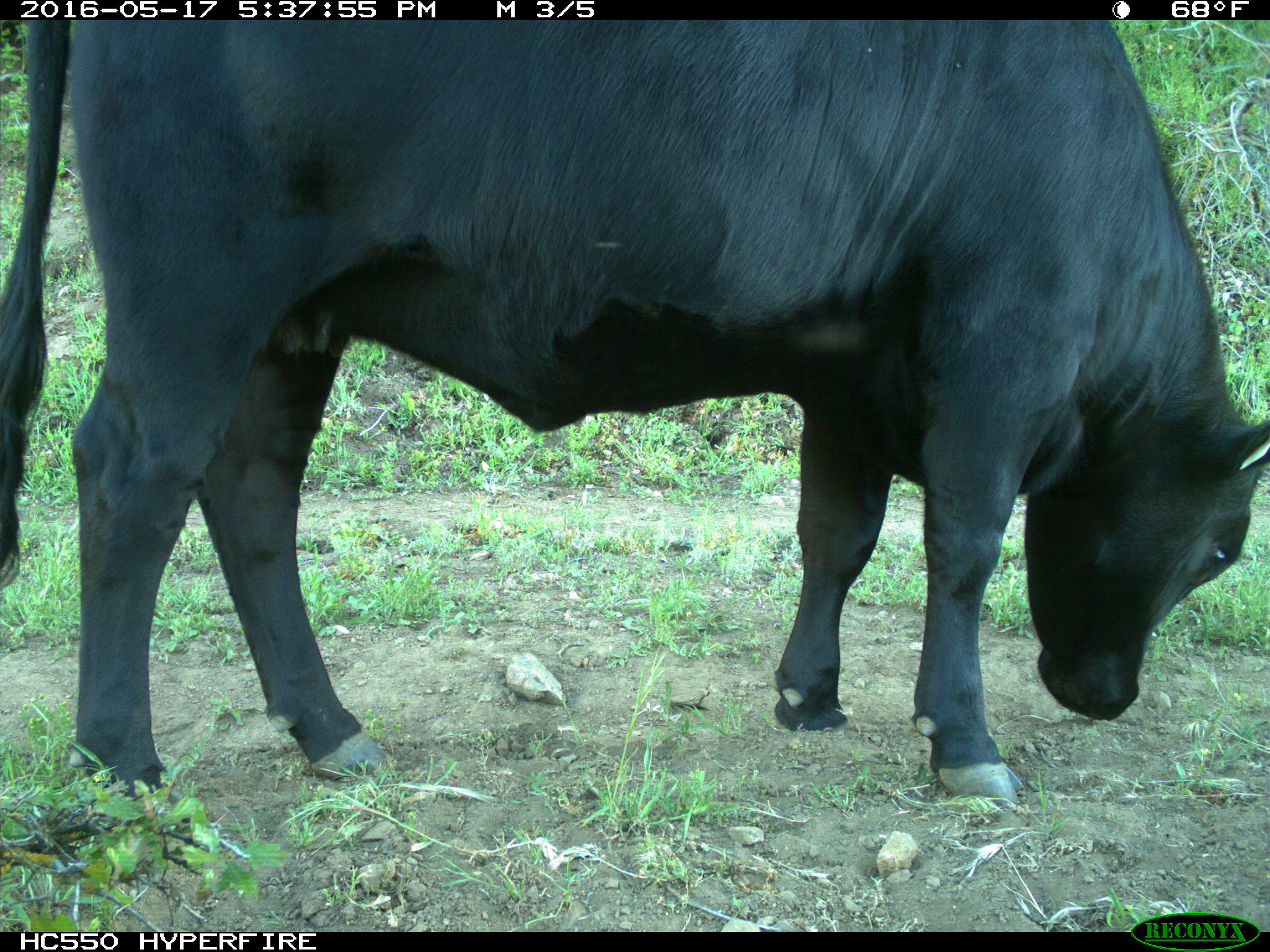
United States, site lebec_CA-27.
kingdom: Animalia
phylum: Chordata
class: Mammalia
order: Artiodactyla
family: Bovidae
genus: Bos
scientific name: Bos taurus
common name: domestic cow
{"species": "Bos taurus (domestic cow)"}